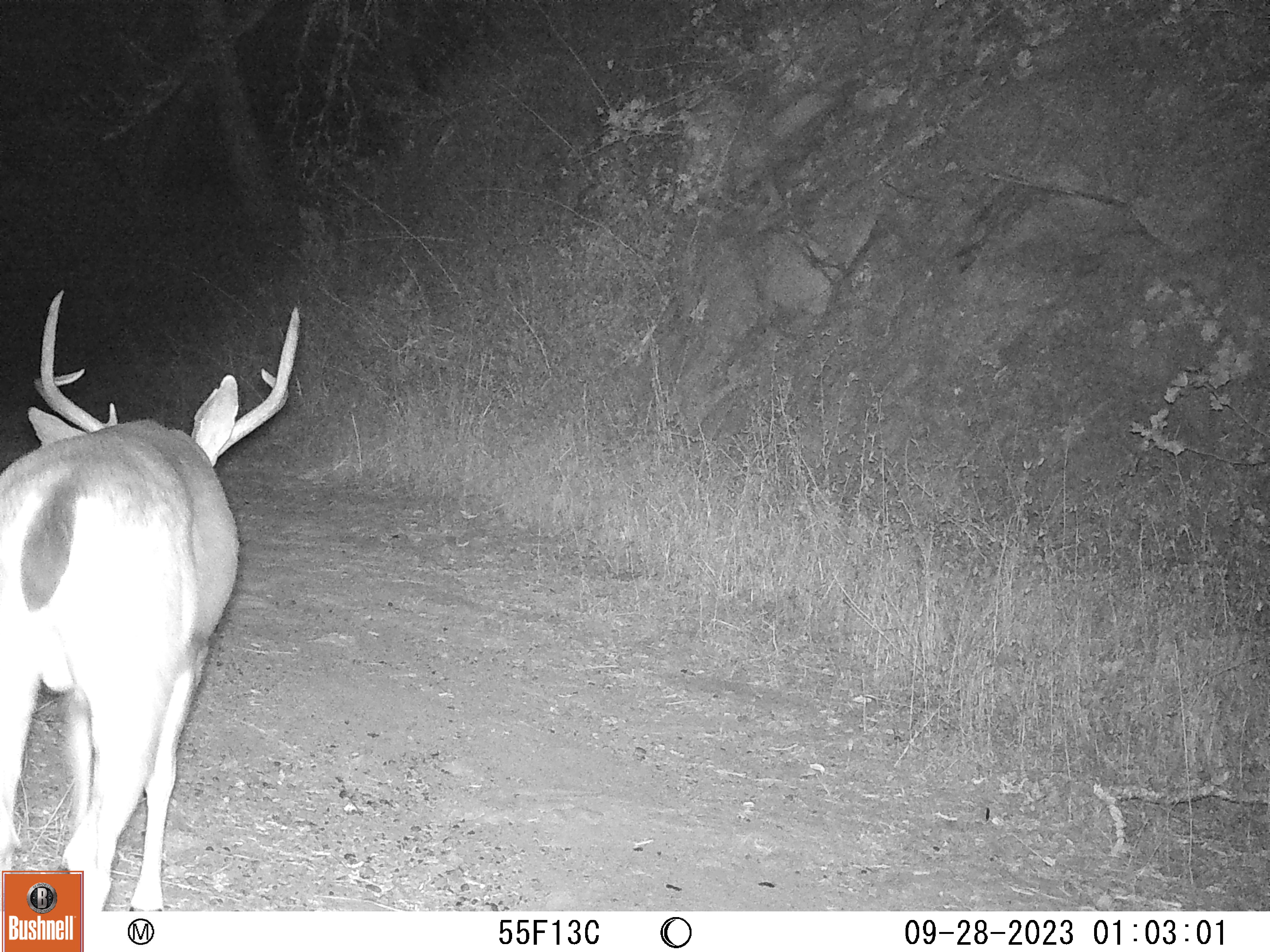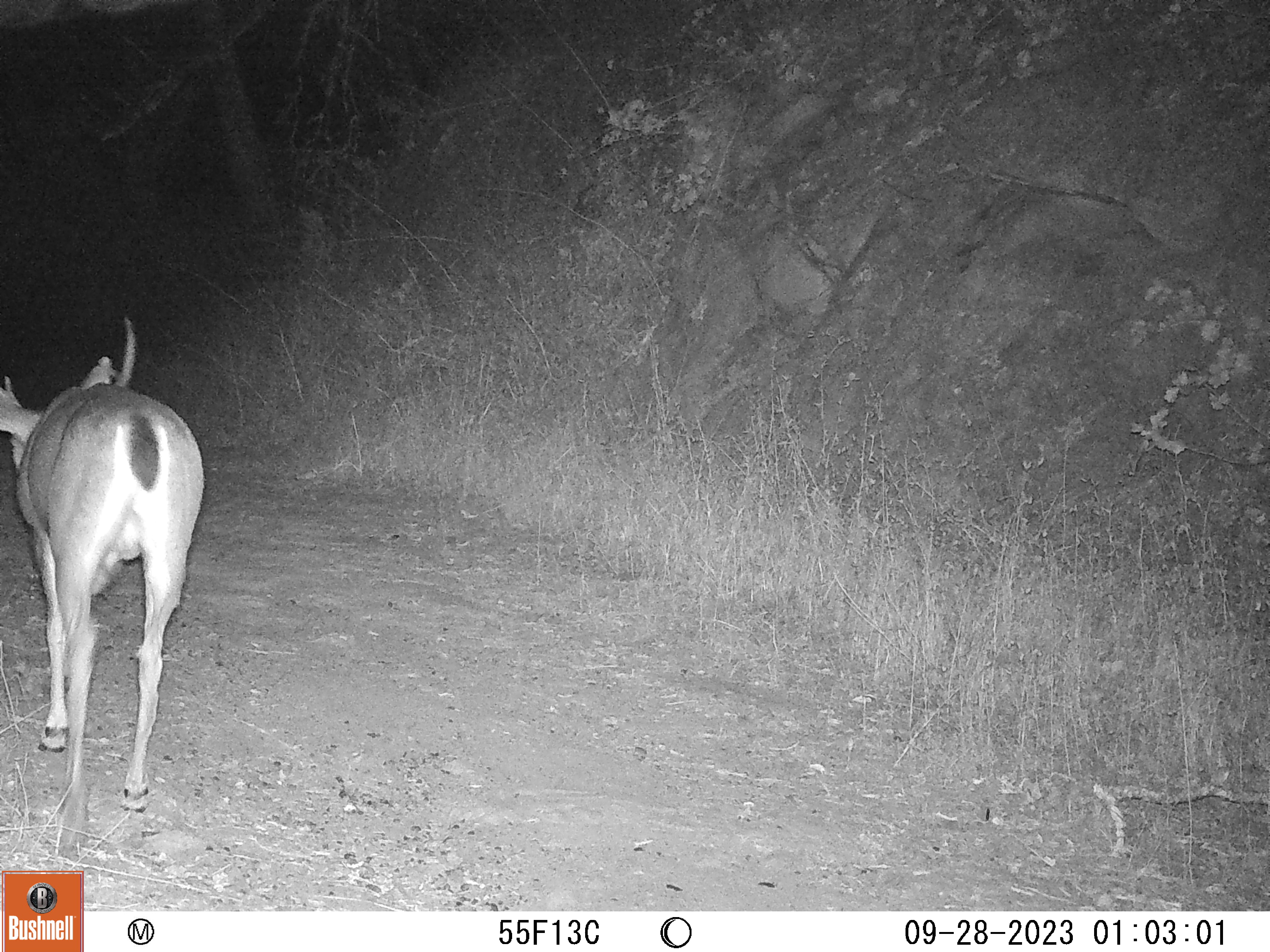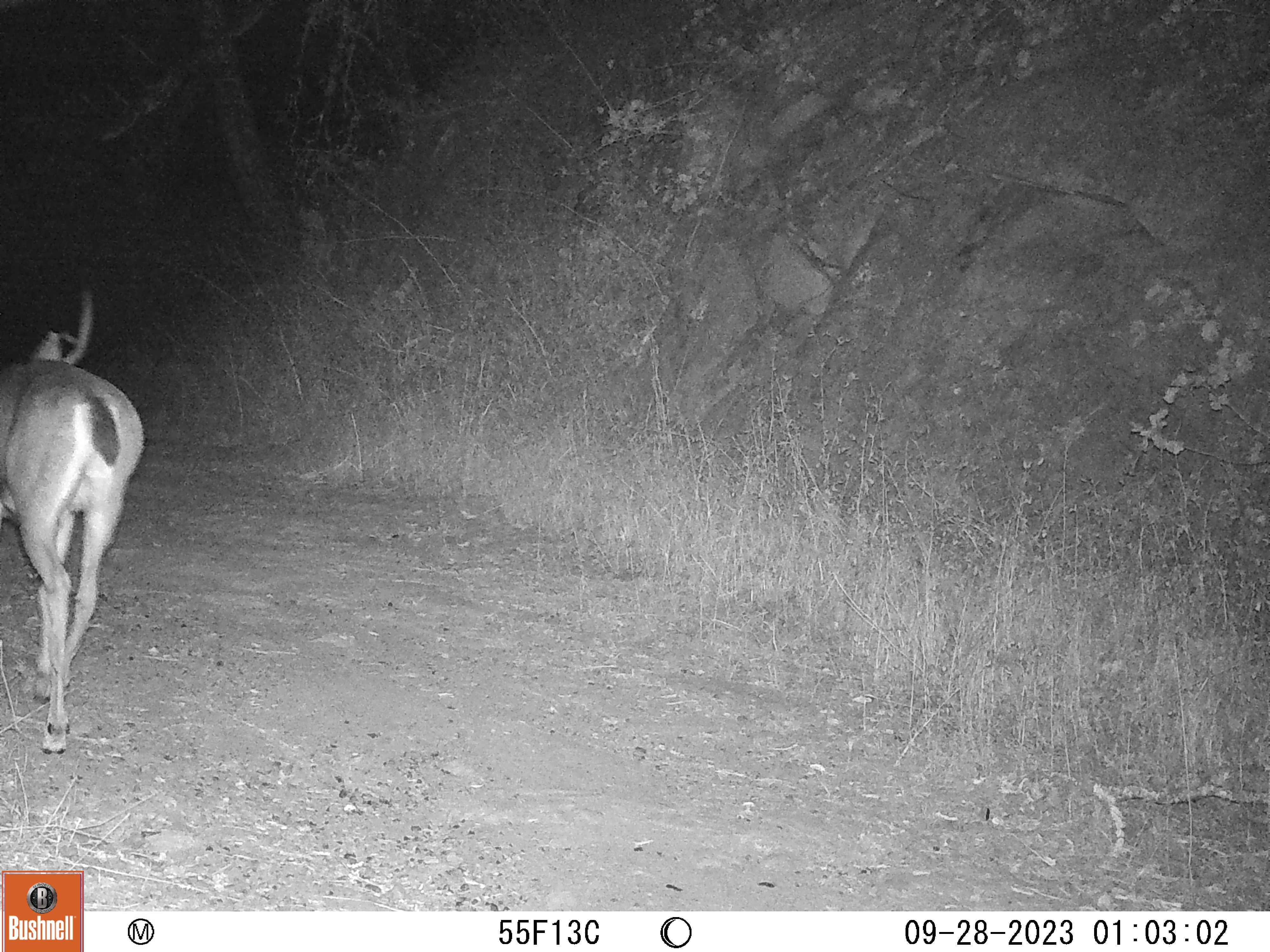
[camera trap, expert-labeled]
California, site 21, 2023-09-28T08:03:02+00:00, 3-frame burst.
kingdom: Animalia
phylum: Chordata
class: Mammalia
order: Artiodactyla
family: Cervidae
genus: Odocoileus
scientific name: Odocoileus hemionus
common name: mule deer